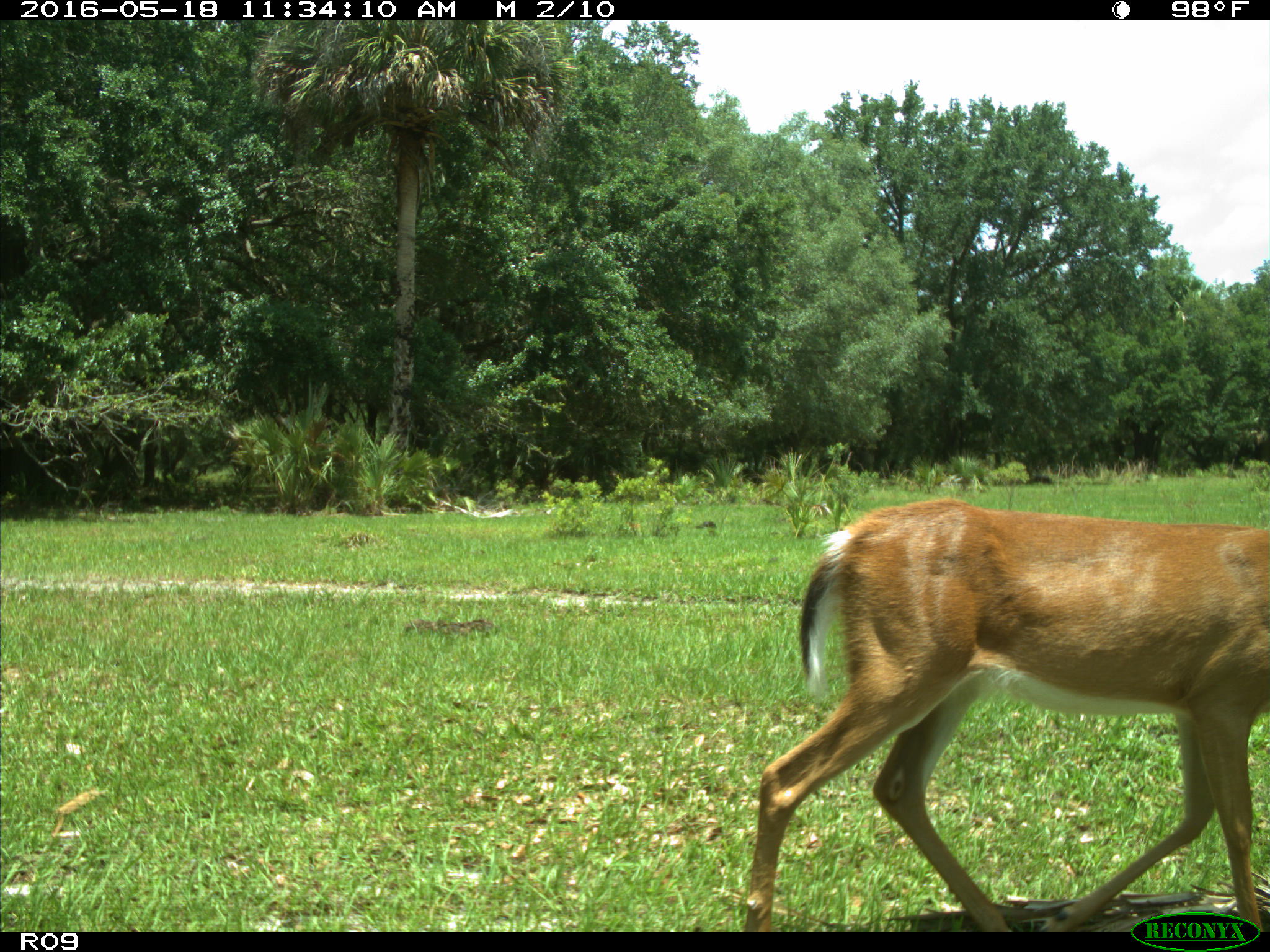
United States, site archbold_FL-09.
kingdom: Animalia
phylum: Chordata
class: Mammalia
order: Artiodactyla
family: Cervidae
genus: Odocoileus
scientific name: Odocoileus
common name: deer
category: unidentified deer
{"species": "unidentified deer (deer) (Odocoileus)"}